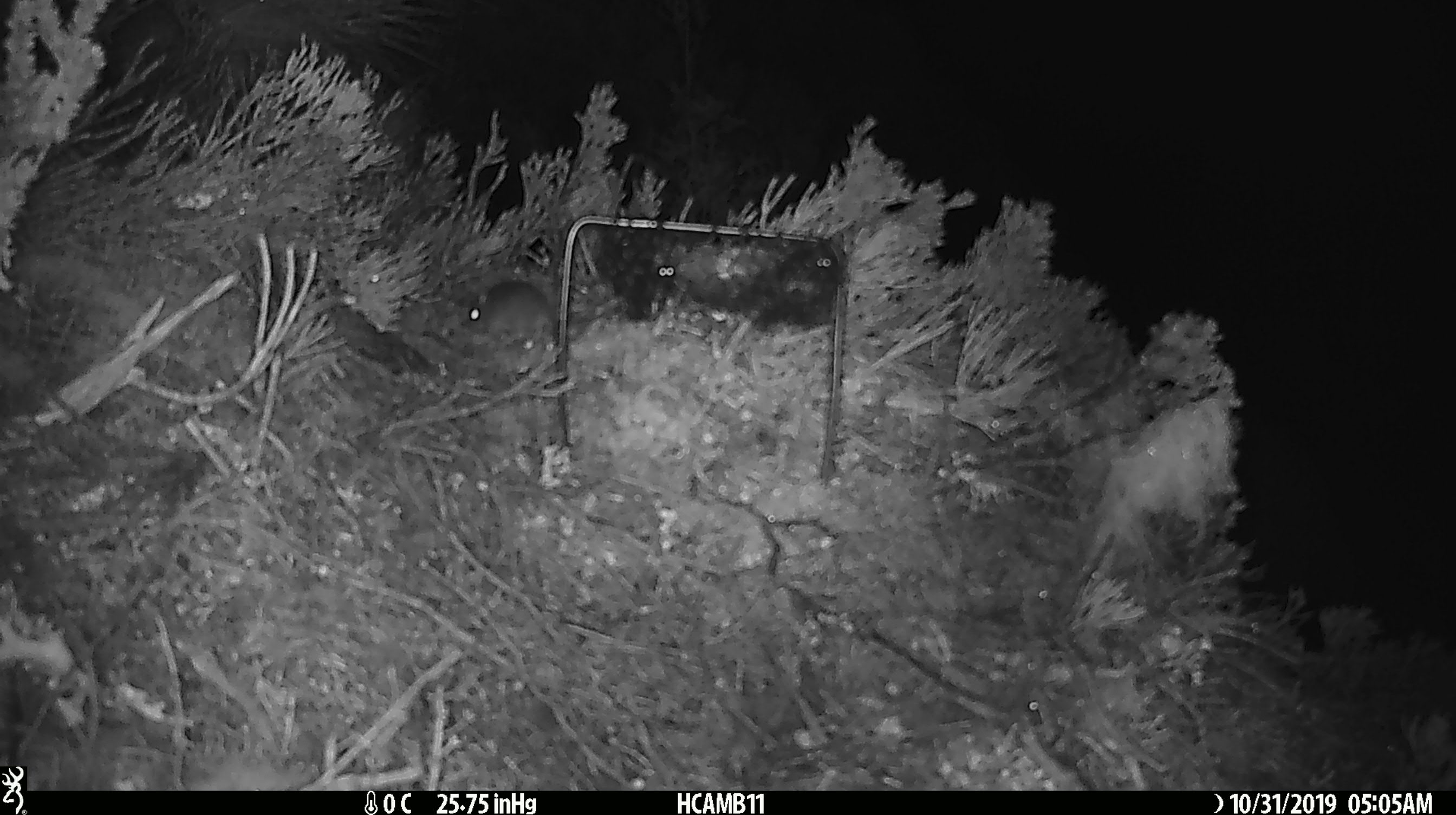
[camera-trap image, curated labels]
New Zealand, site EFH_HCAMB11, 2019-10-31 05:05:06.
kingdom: Animalia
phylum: Chordata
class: Mammalia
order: Rodentia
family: Muridae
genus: Mus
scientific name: Mus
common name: mouse